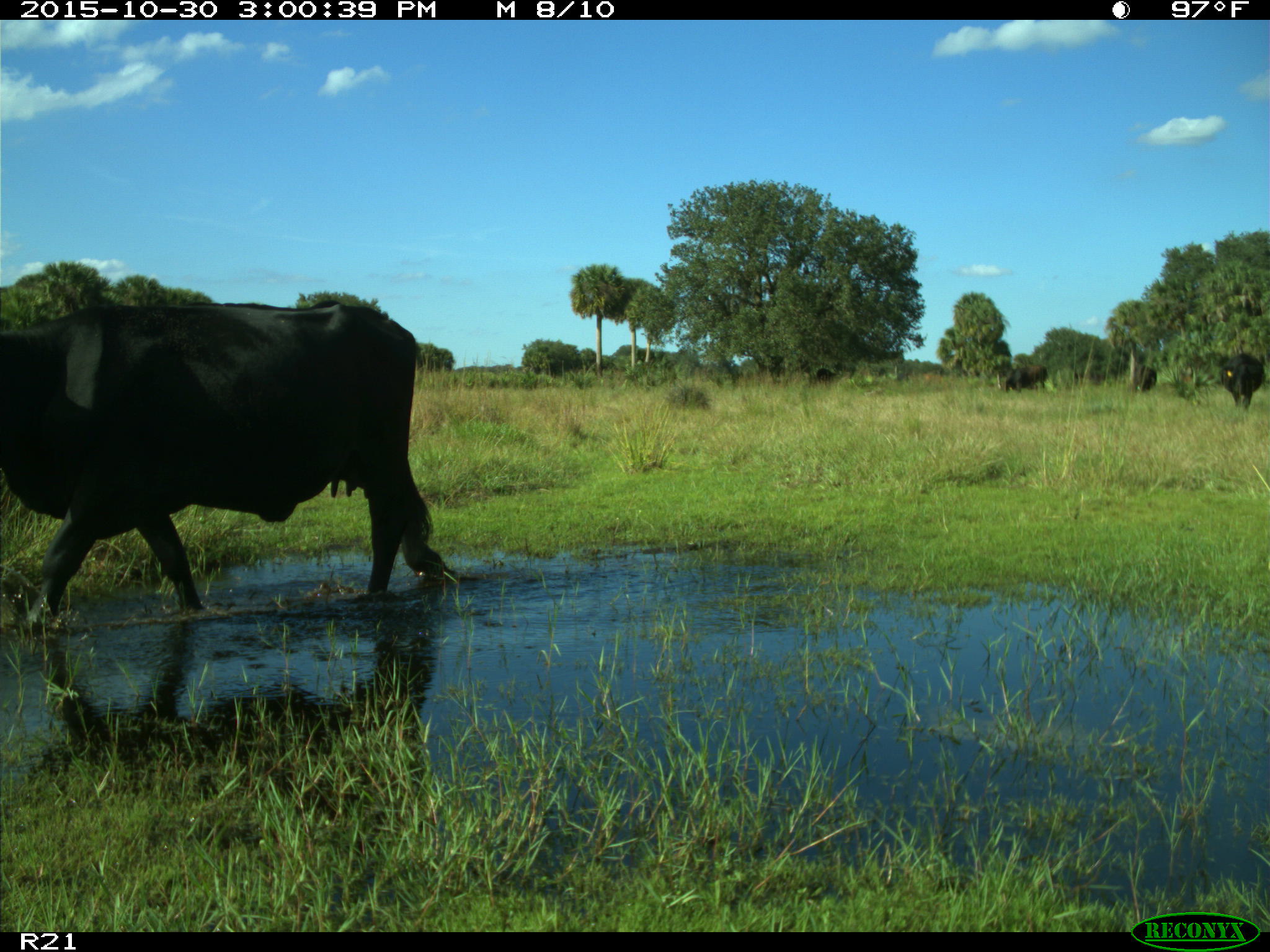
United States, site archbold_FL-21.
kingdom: Animalia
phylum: Chordata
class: Mammalia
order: Artiodactyla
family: Bovidae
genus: Bos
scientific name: Bos taurus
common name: domestic cow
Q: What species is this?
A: Bos taurus (domestic cow).